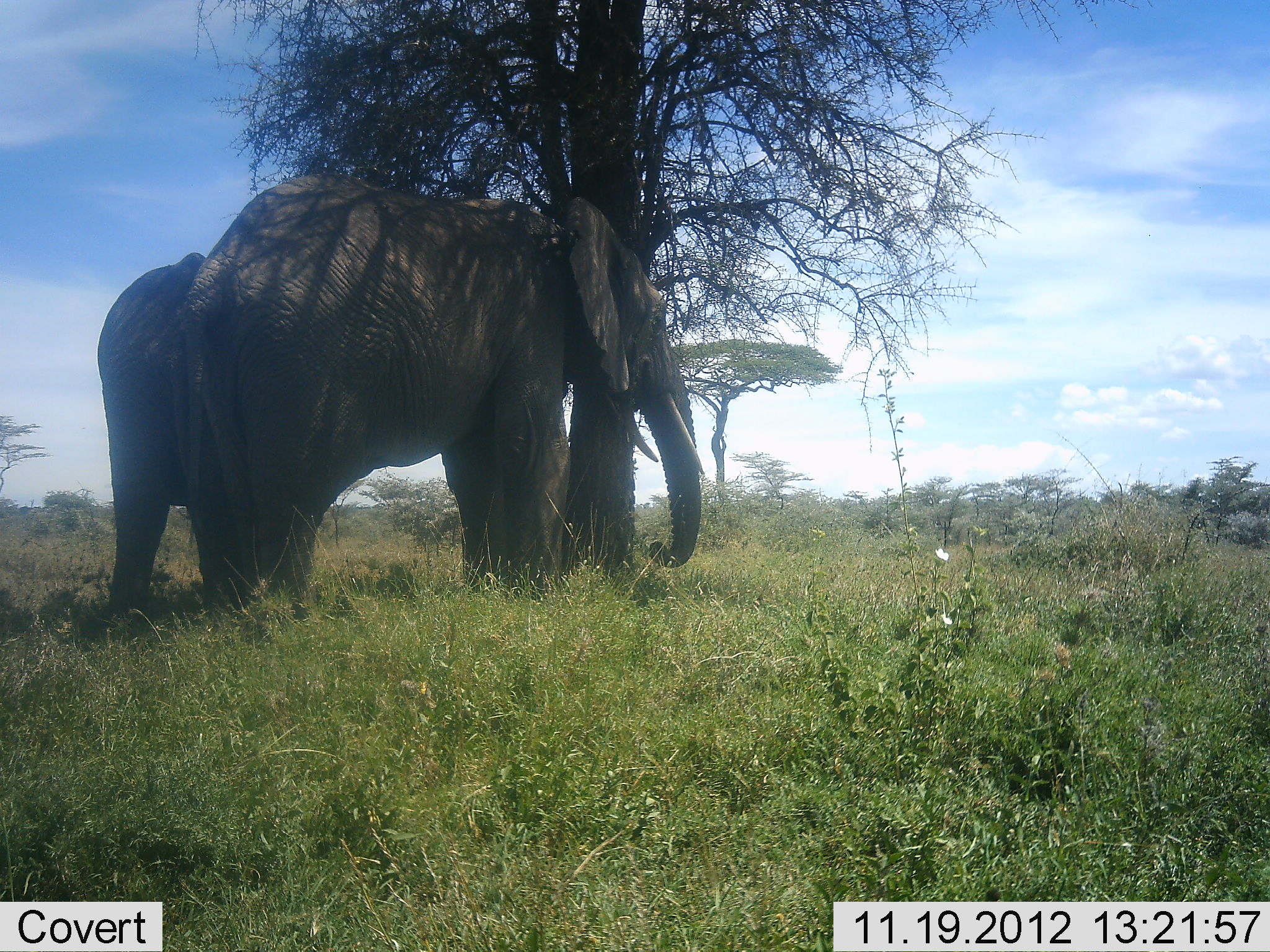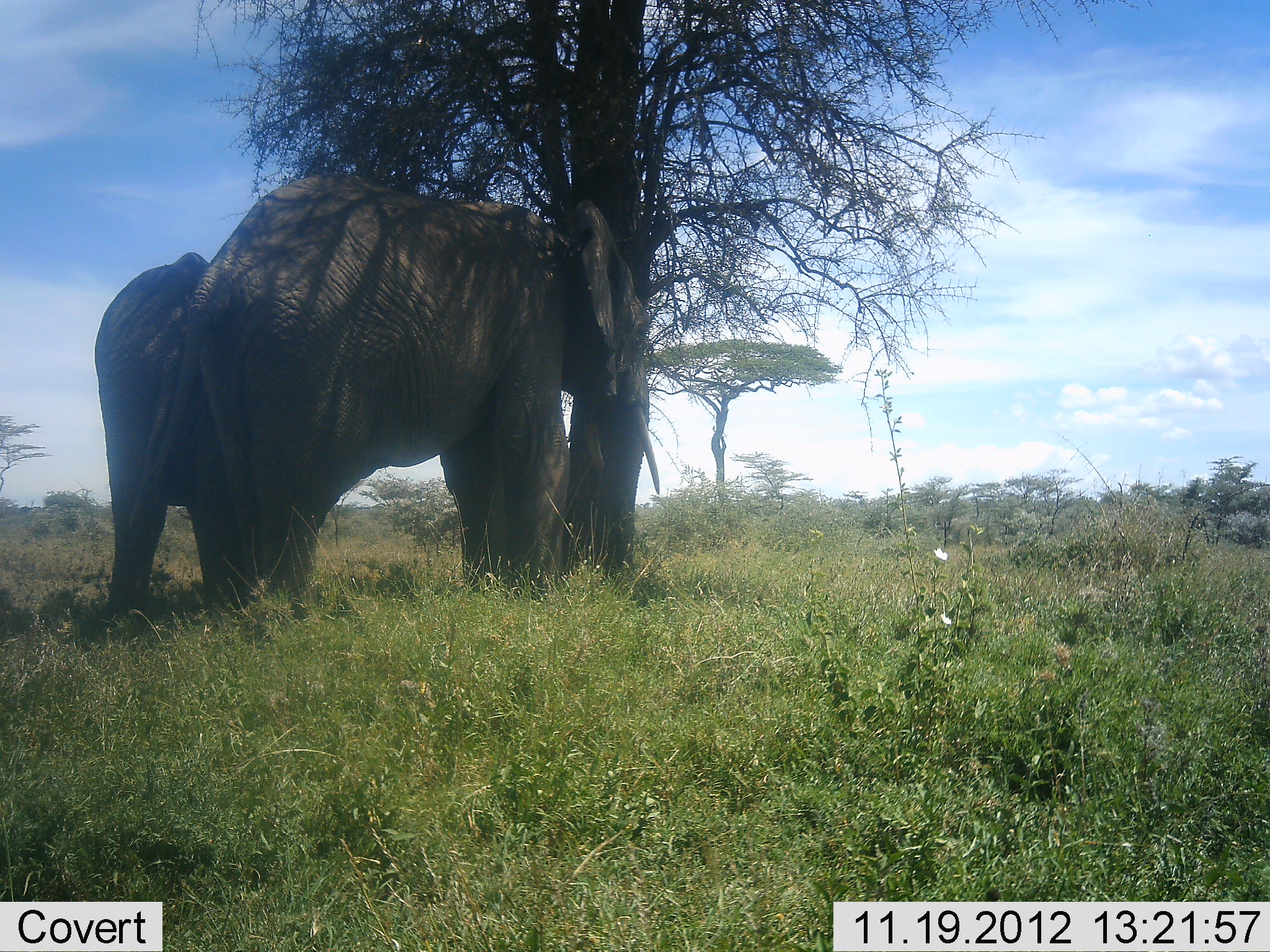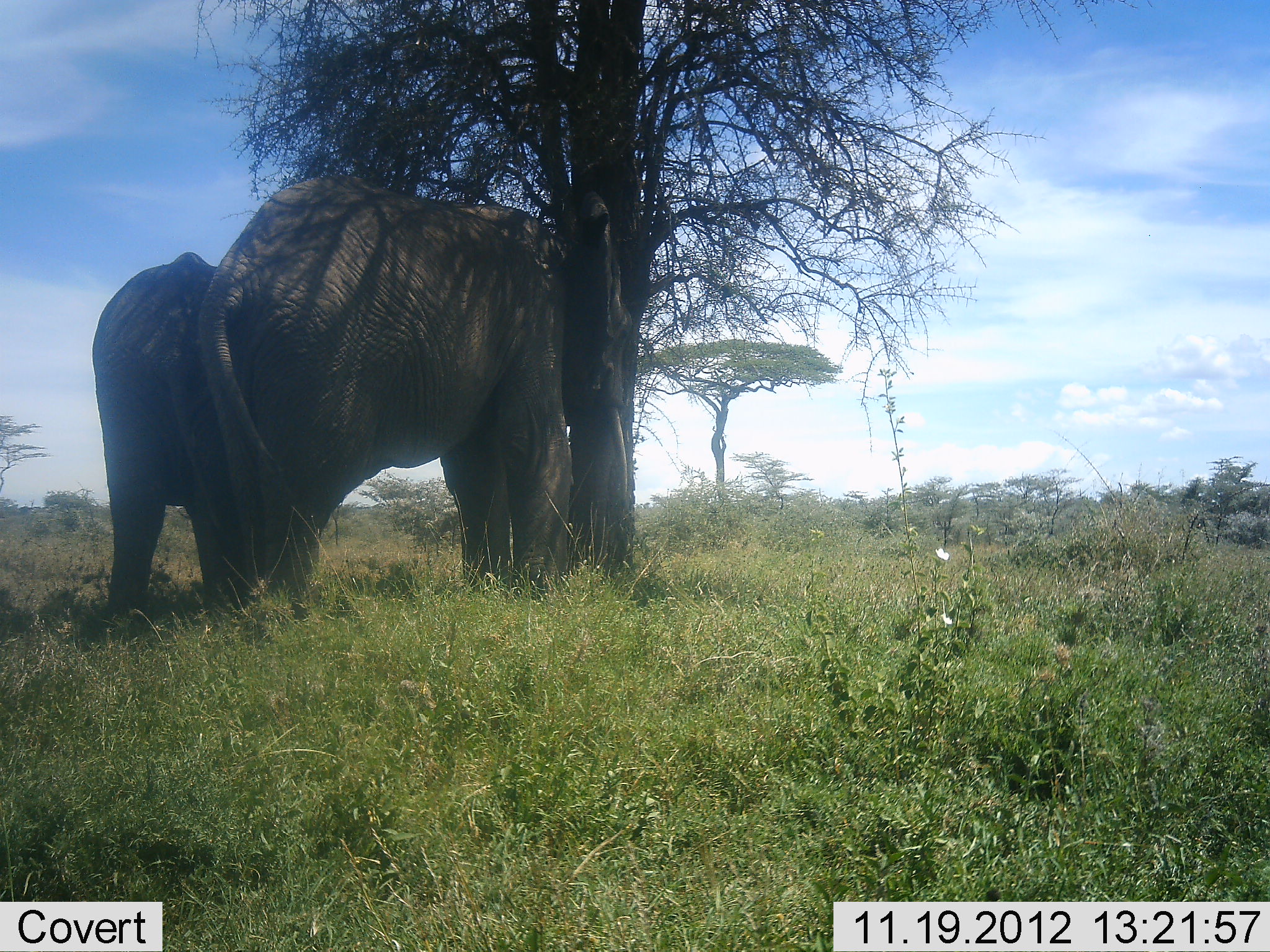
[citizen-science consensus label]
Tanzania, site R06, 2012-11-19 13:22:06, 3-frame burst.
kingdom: Animalia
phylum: Chordata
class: Mammalia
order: Proboscidea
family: Elephantidae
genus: Loxodonta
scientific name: Loxodonta africana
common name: african bush elephant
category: elephant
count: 2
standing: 100%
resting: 0%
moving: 0%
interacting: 10%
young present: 0%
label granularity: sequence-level